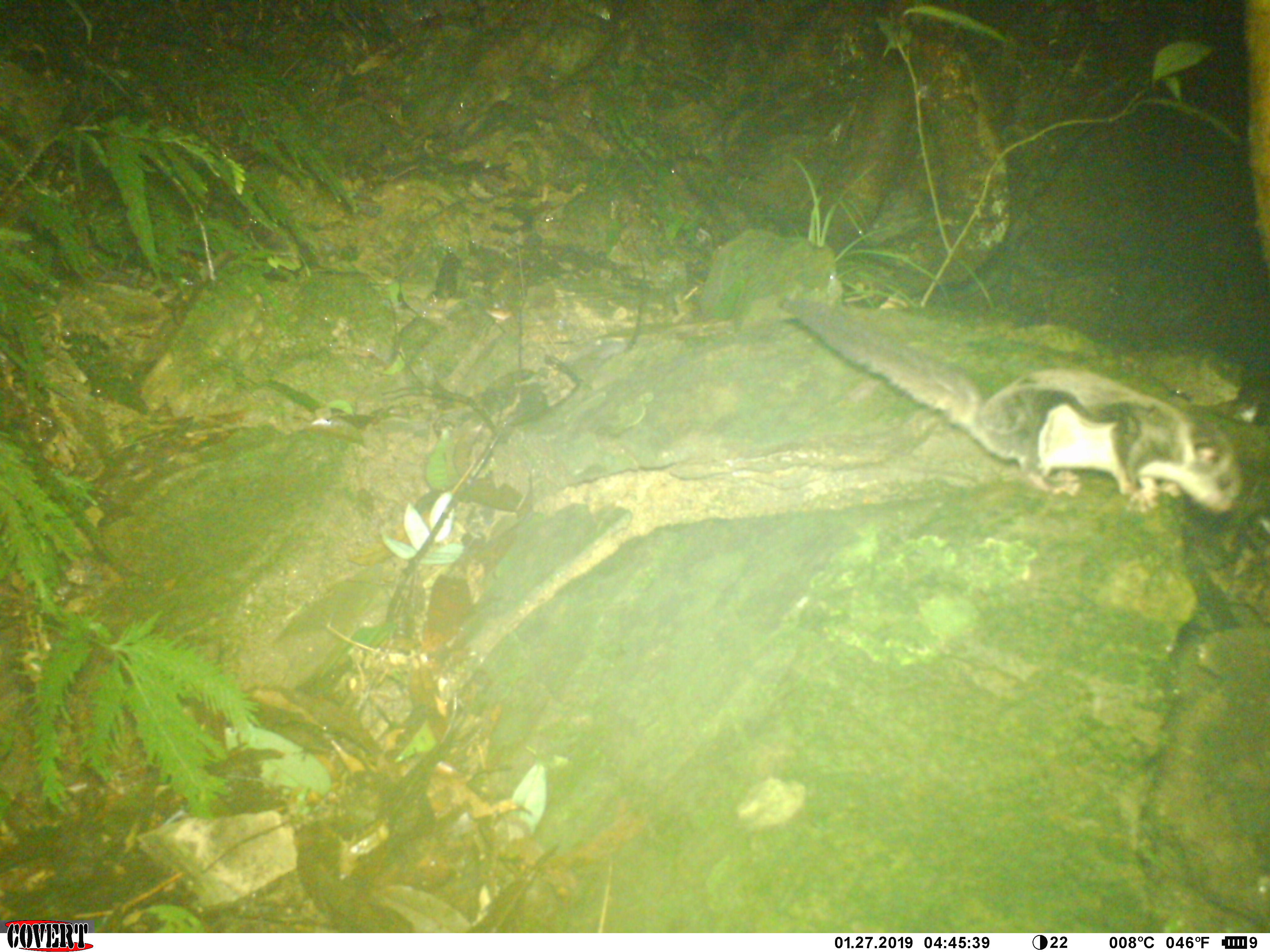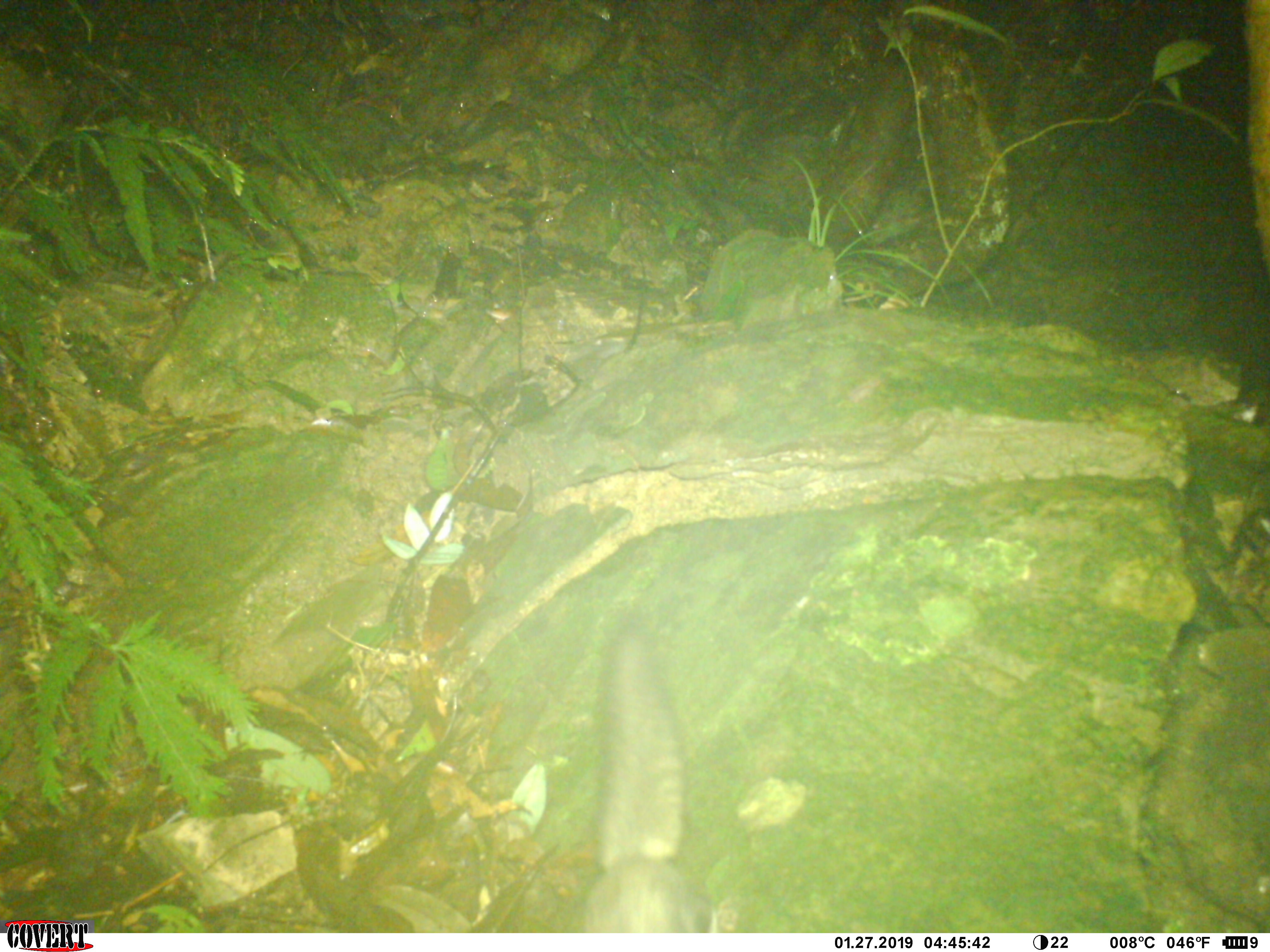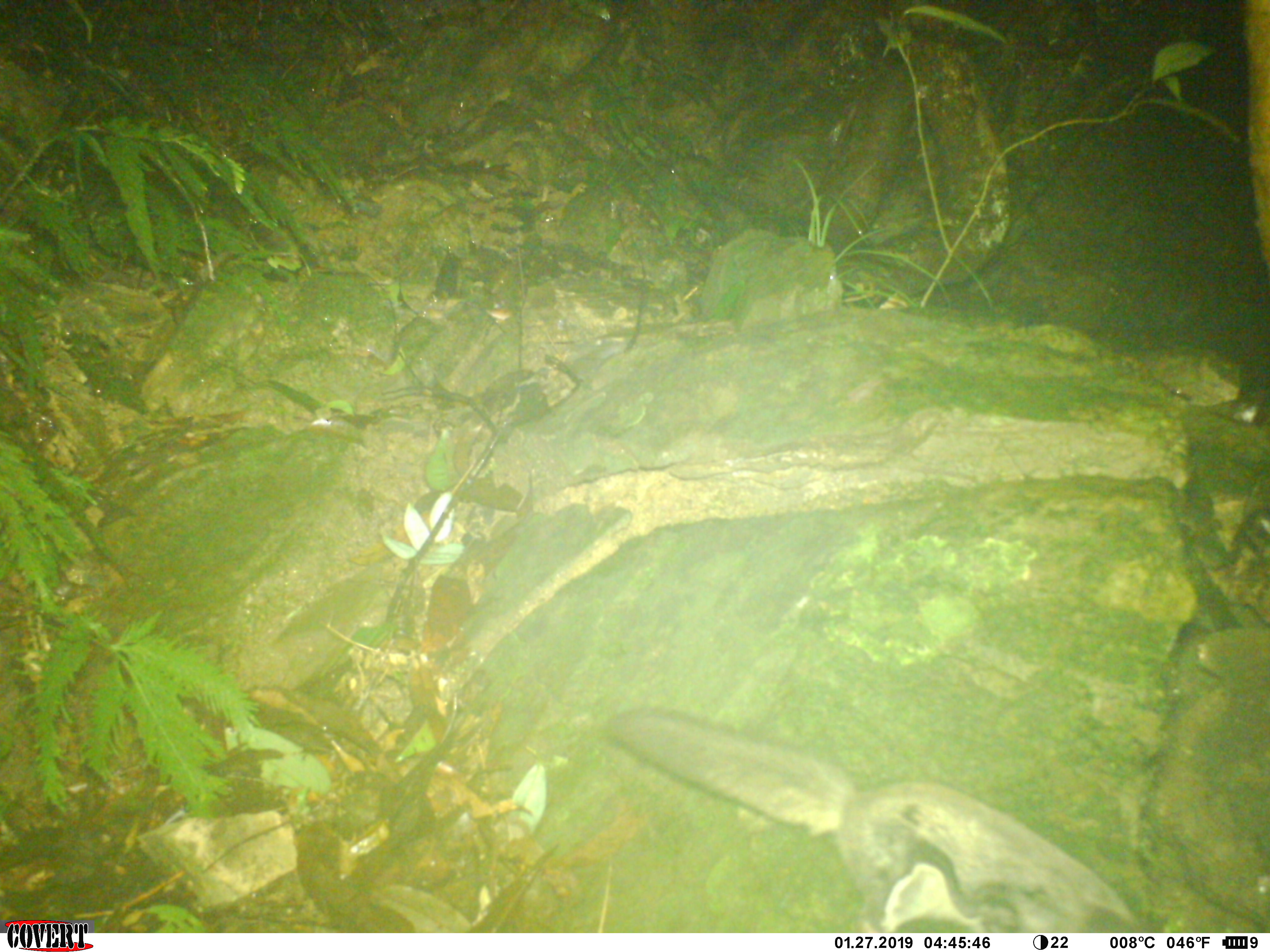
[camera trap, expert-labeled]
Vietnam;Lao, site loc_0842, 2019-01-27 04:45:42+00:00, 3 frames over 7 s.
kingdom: Animalia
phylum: Chordata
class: Mammalia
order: Rodentia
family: Sciuridae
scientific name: Pteromyini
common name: flying squirrel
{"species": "flying squirrel (Pteromyini)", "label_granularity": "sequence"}